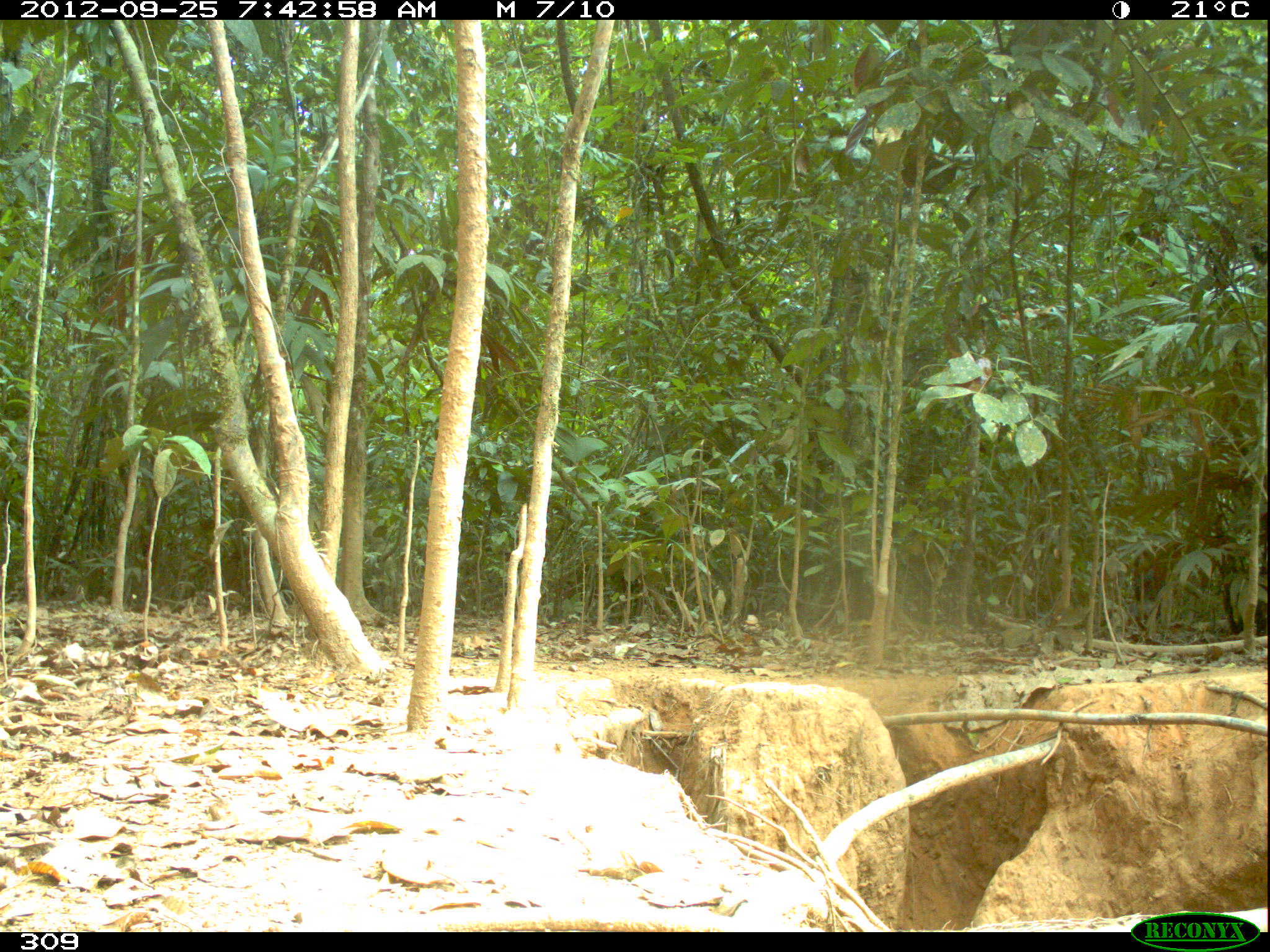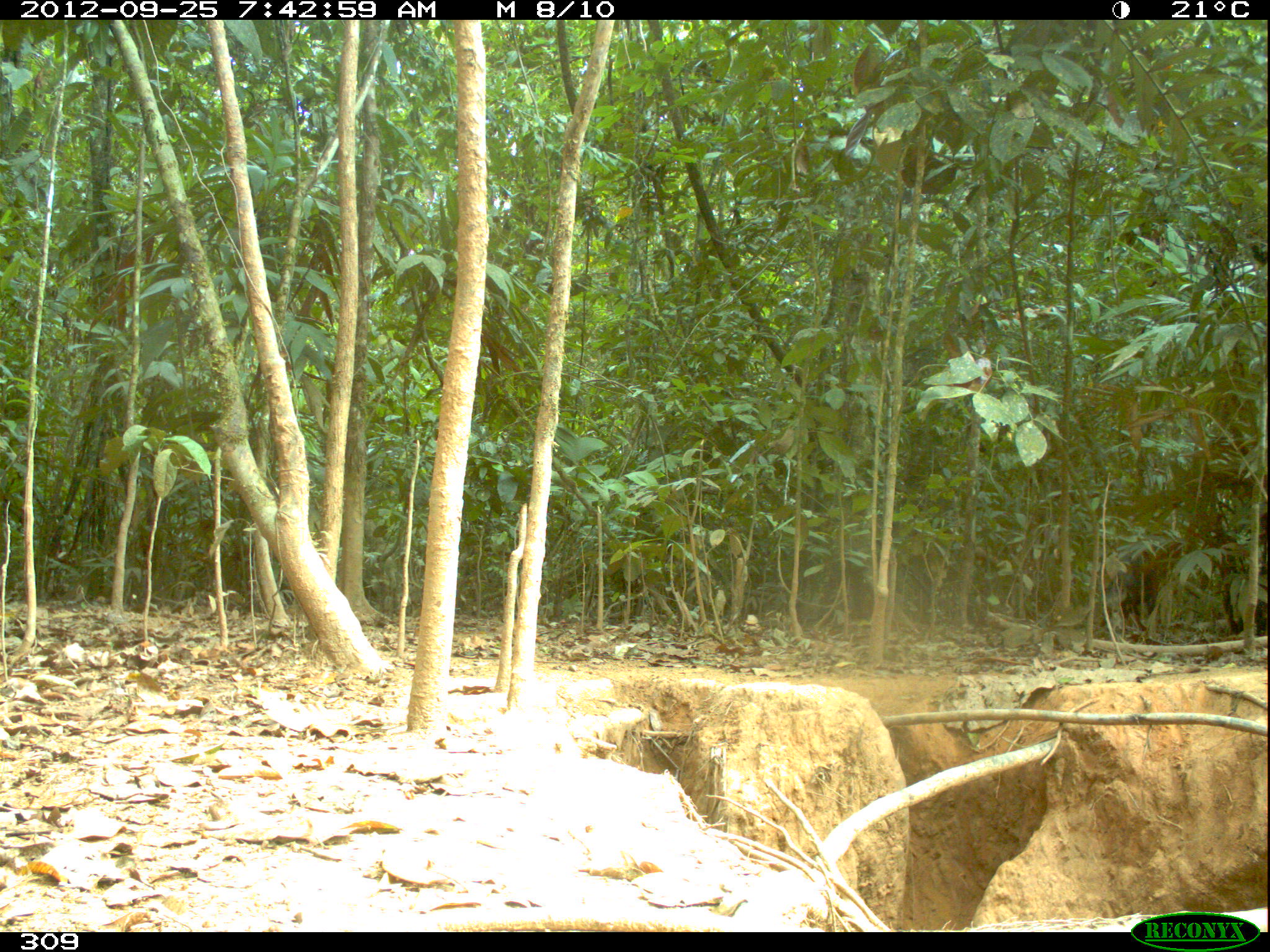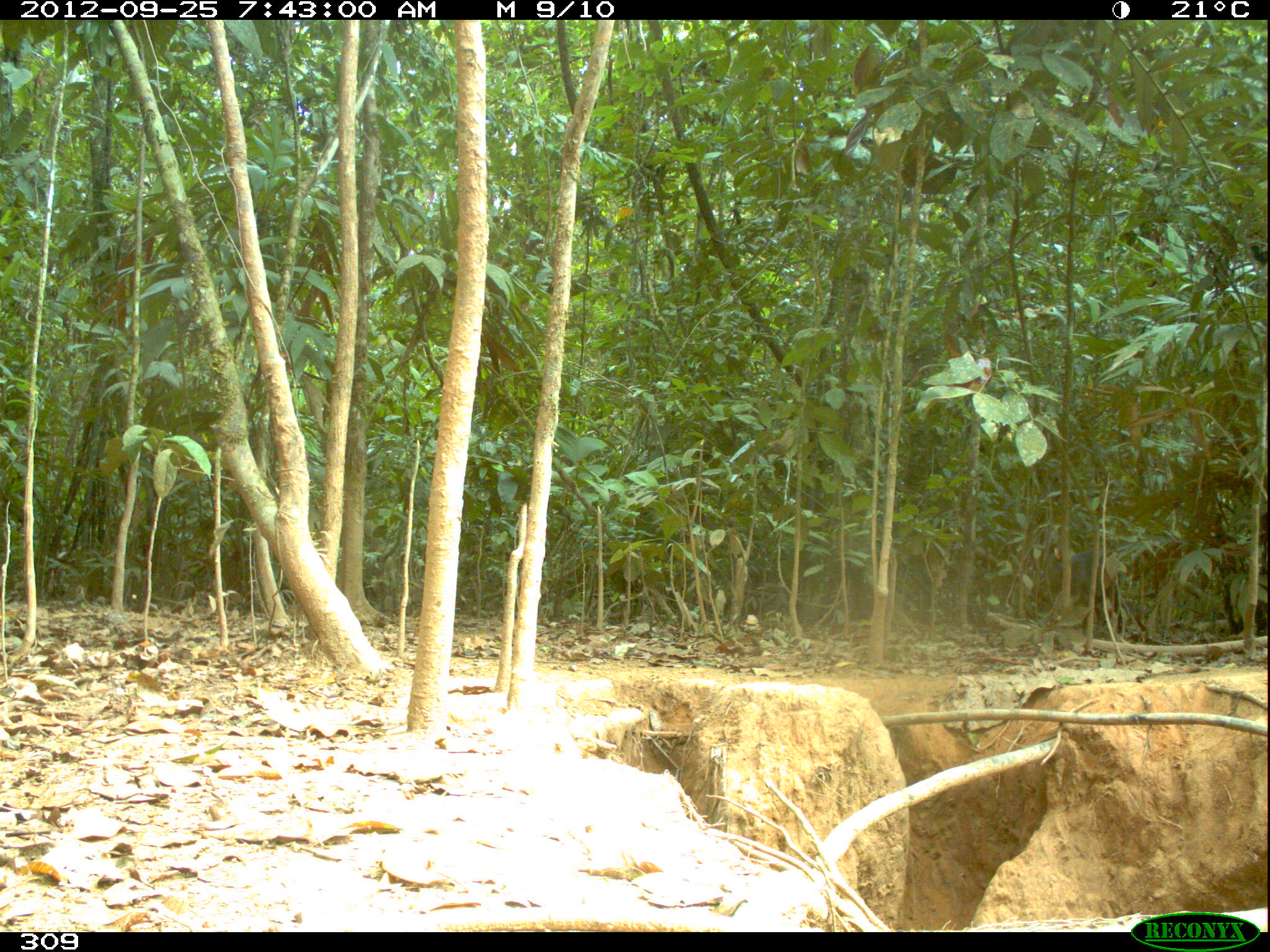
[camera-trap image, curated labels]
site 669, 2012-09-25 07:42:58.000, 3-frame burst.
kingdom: Animalia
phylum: Chordata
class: Mammalia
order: Artiodactyla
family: Tayassuidae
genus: Tayassu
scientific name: Tayassu pecari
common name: white-lipped peccary